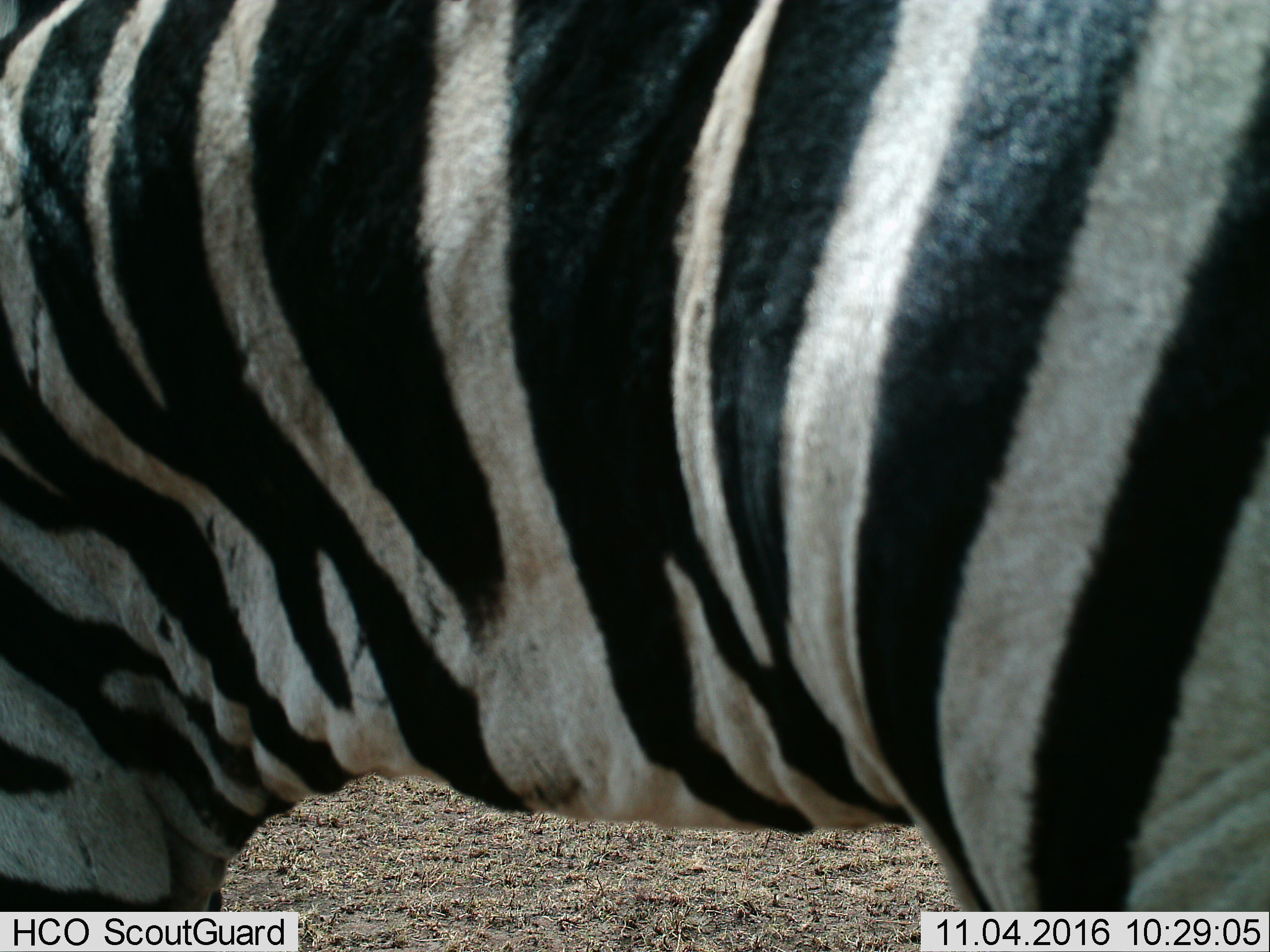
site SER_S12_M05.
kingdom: Animalia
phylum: Chordata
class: Mammalia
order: Perissodactyla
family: Equidae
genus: Equus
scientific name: Equus quagga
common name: plains zebra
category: zebraplains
Zebraplains (plains zebra) (Equus quagga), count 1. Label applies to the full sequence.